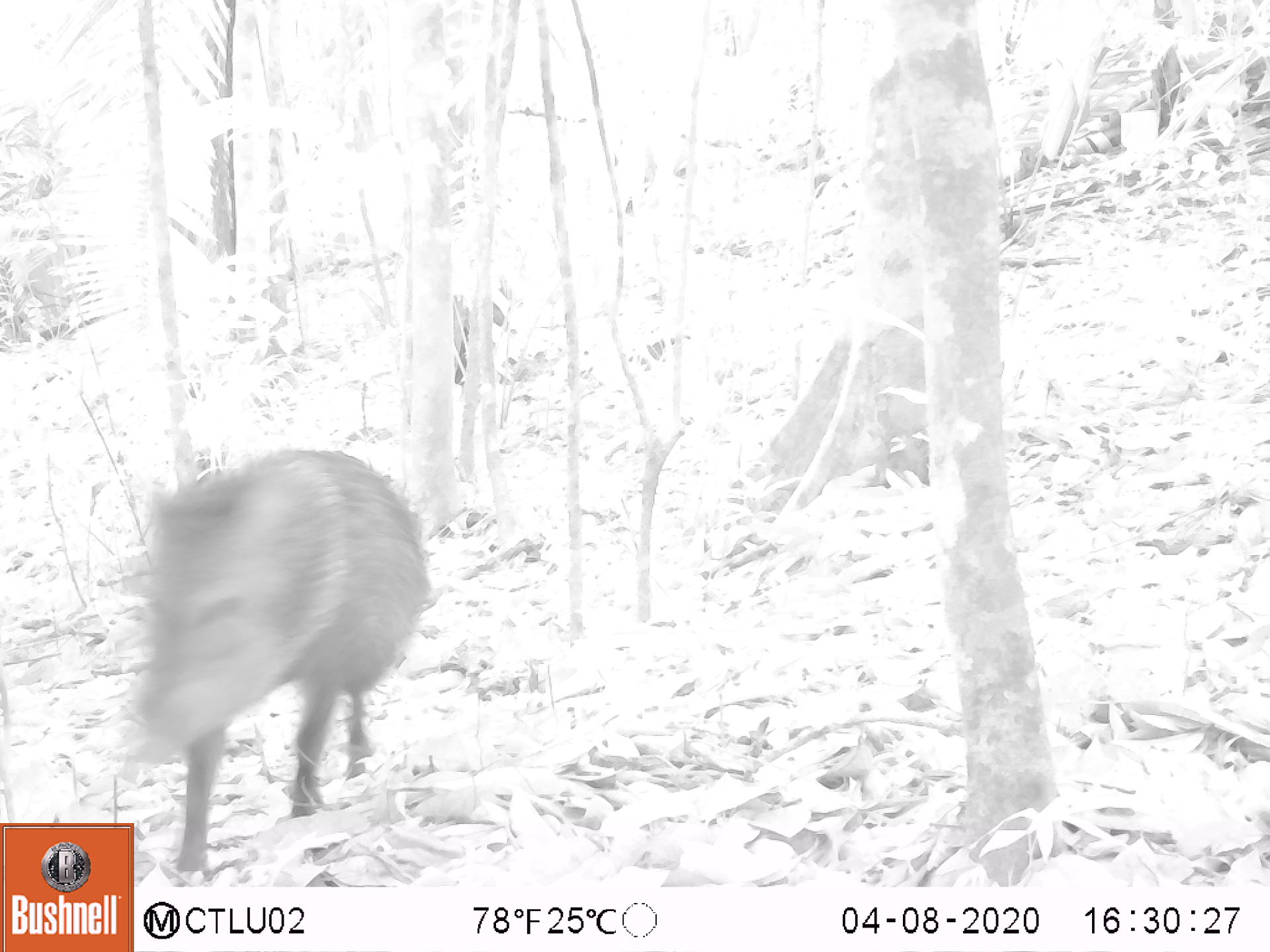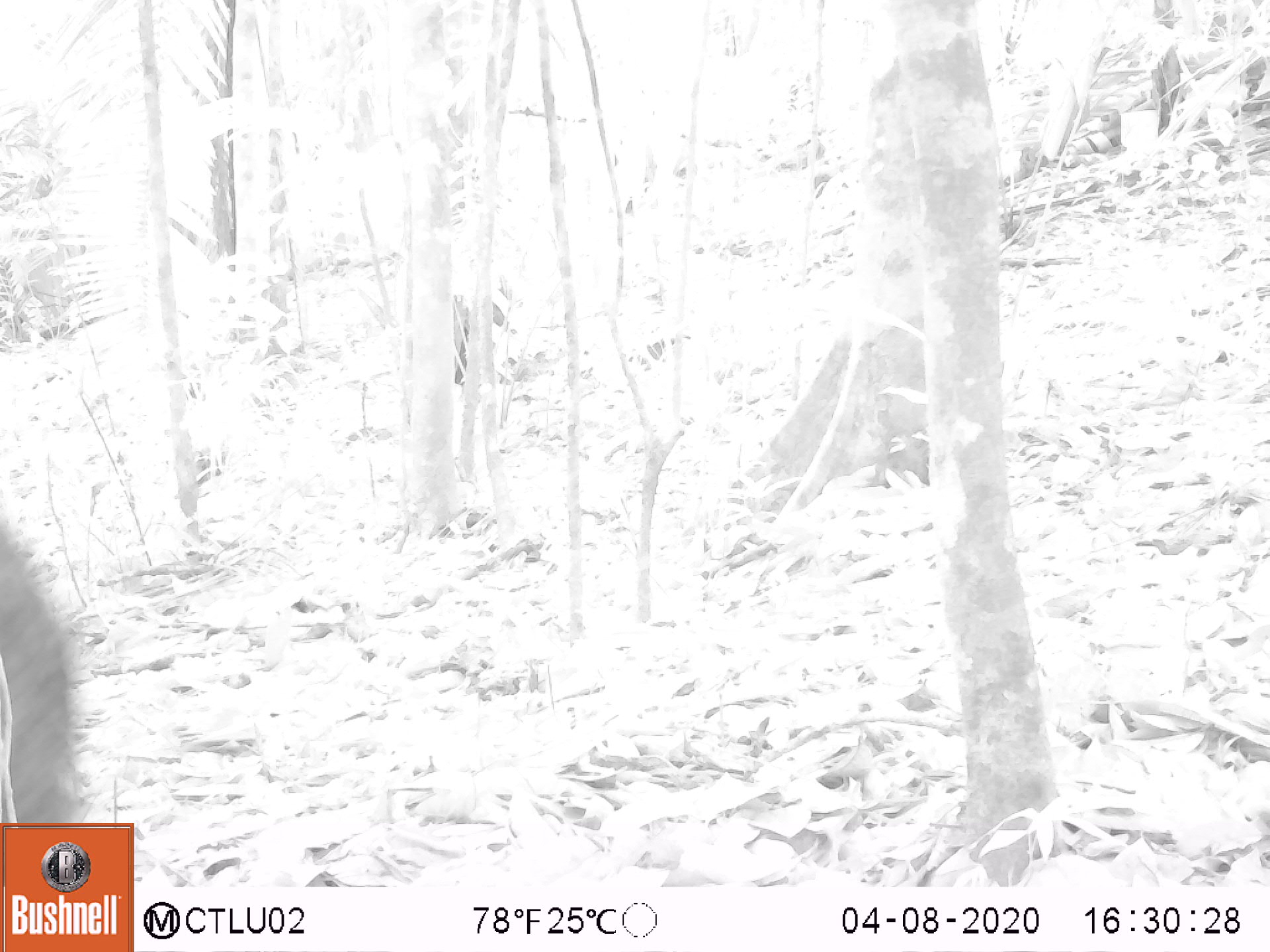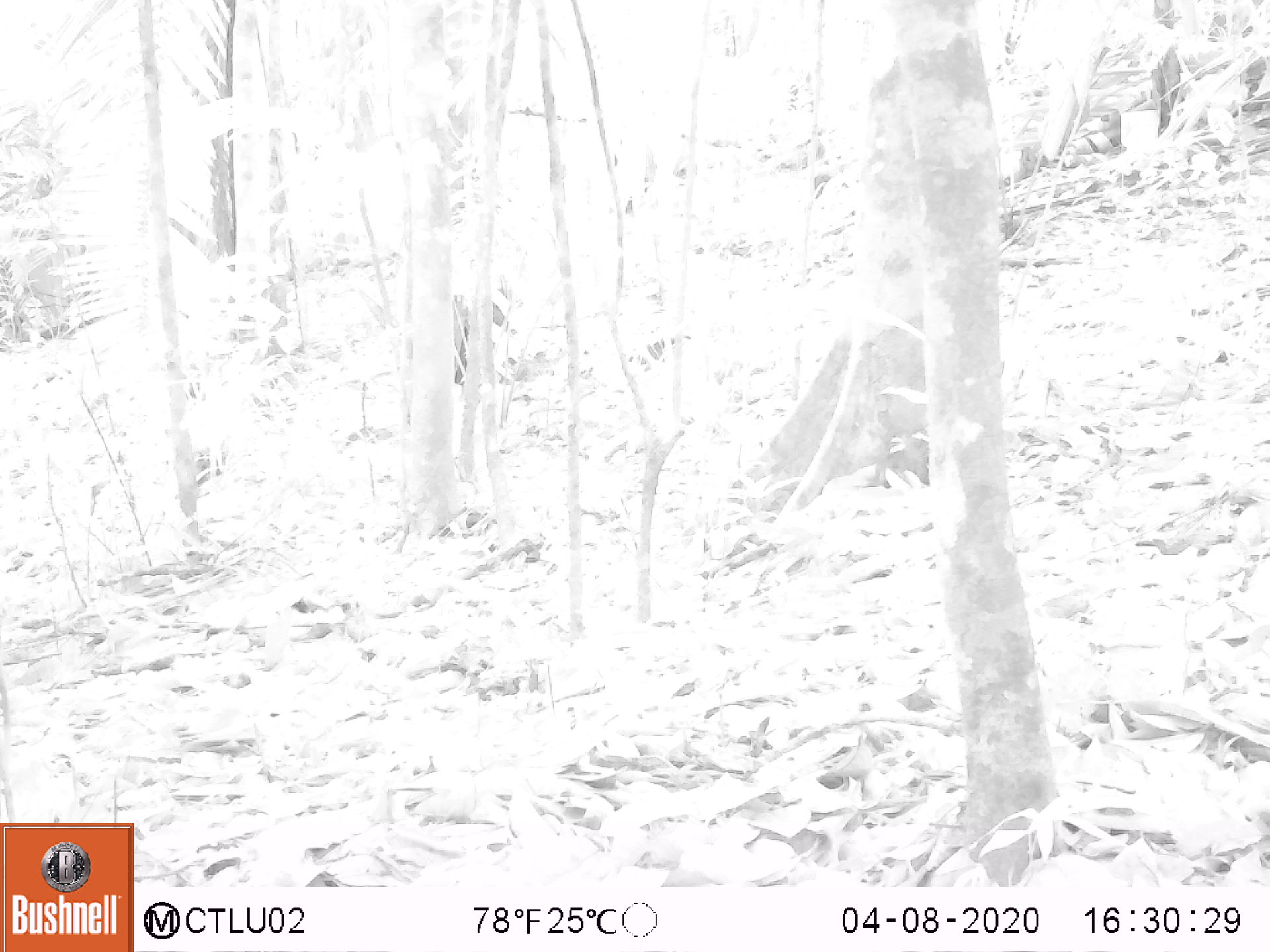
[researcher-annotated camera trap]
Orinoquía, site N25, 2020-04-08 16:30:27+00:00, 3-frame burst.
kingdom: Animalia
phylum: Chordata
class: Mammalia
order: Artiodactyla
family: Tayassuidae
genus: Pecari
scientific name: Pecari tajacu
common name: collared peccary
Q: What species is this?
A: Collared peccary (Pecari tajacu).